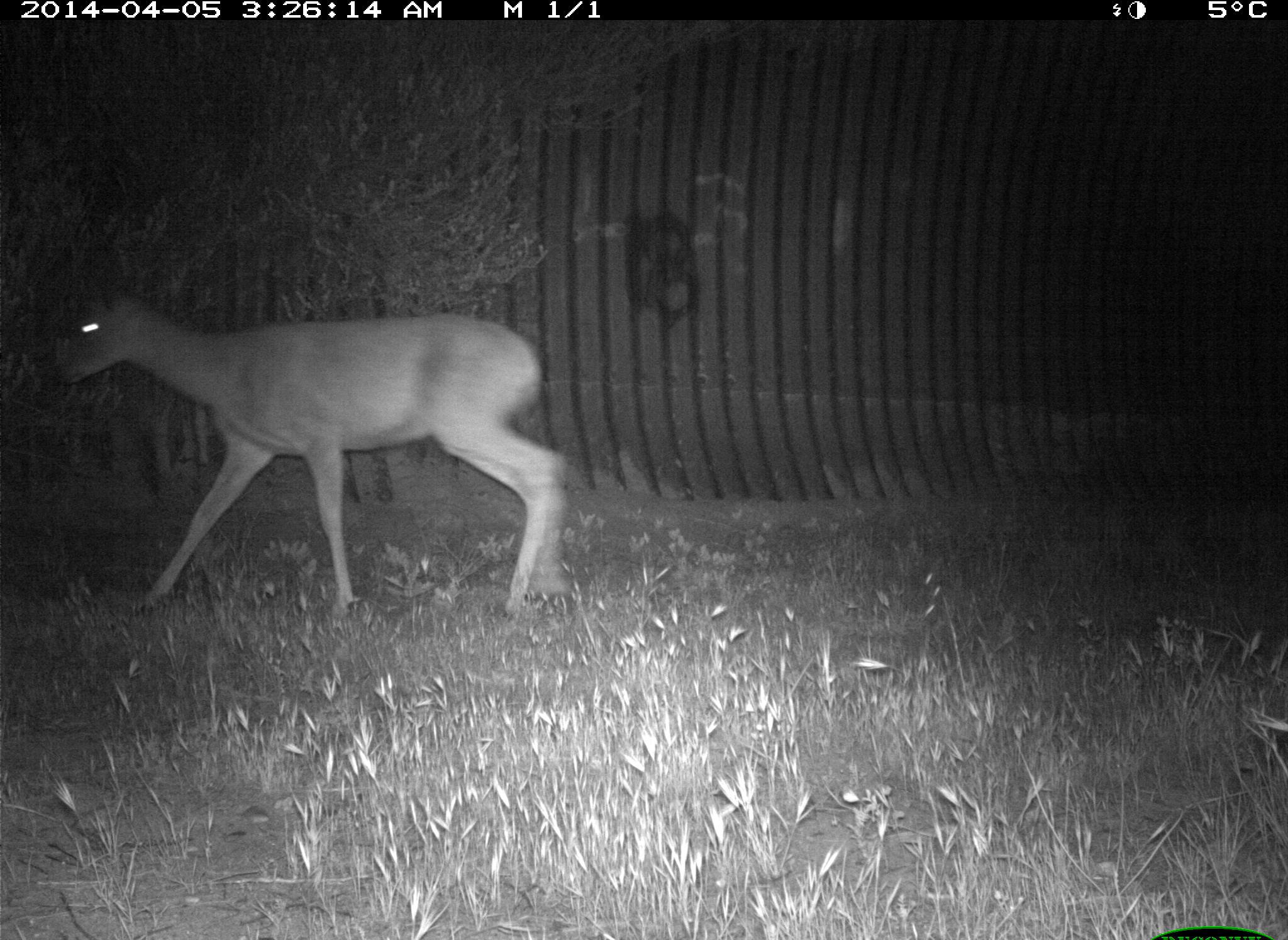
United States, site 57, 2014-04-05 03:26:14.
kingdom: Animalia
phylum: Chordata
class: Mammalia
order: Artiodactyla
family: Cervidae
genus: Odocoileus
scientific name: Odocoileus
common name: deer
Deer (Odocoileus).